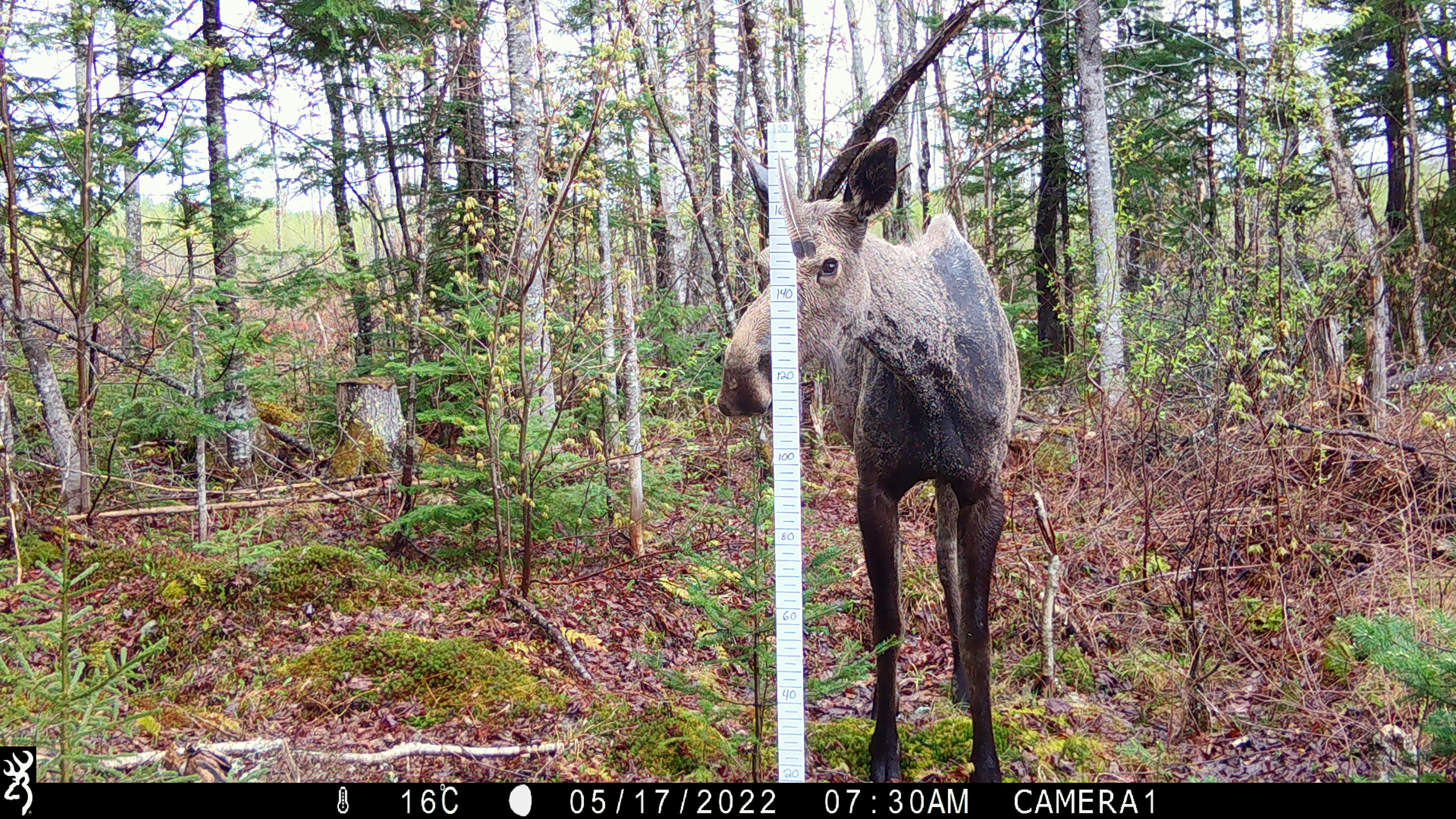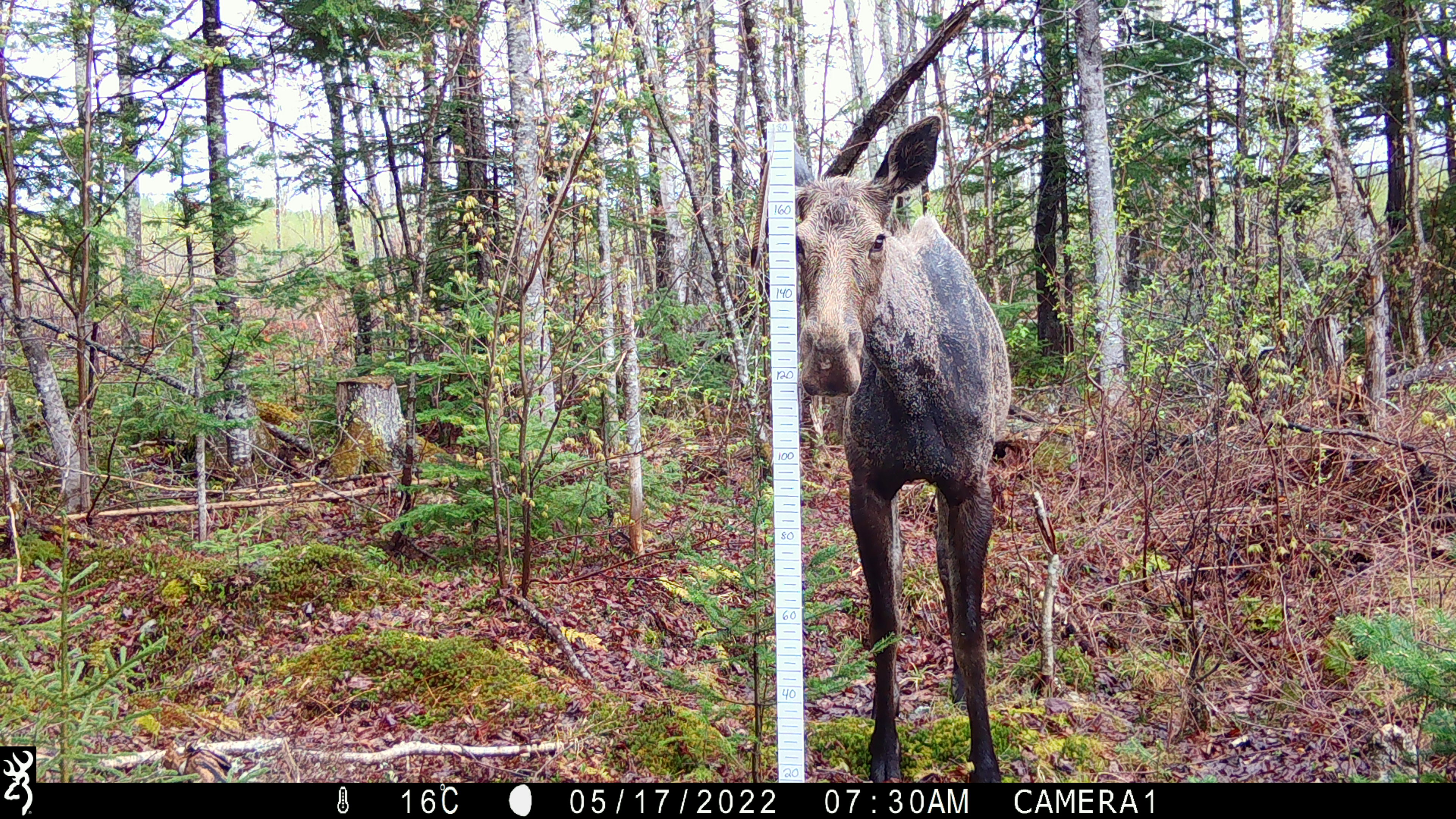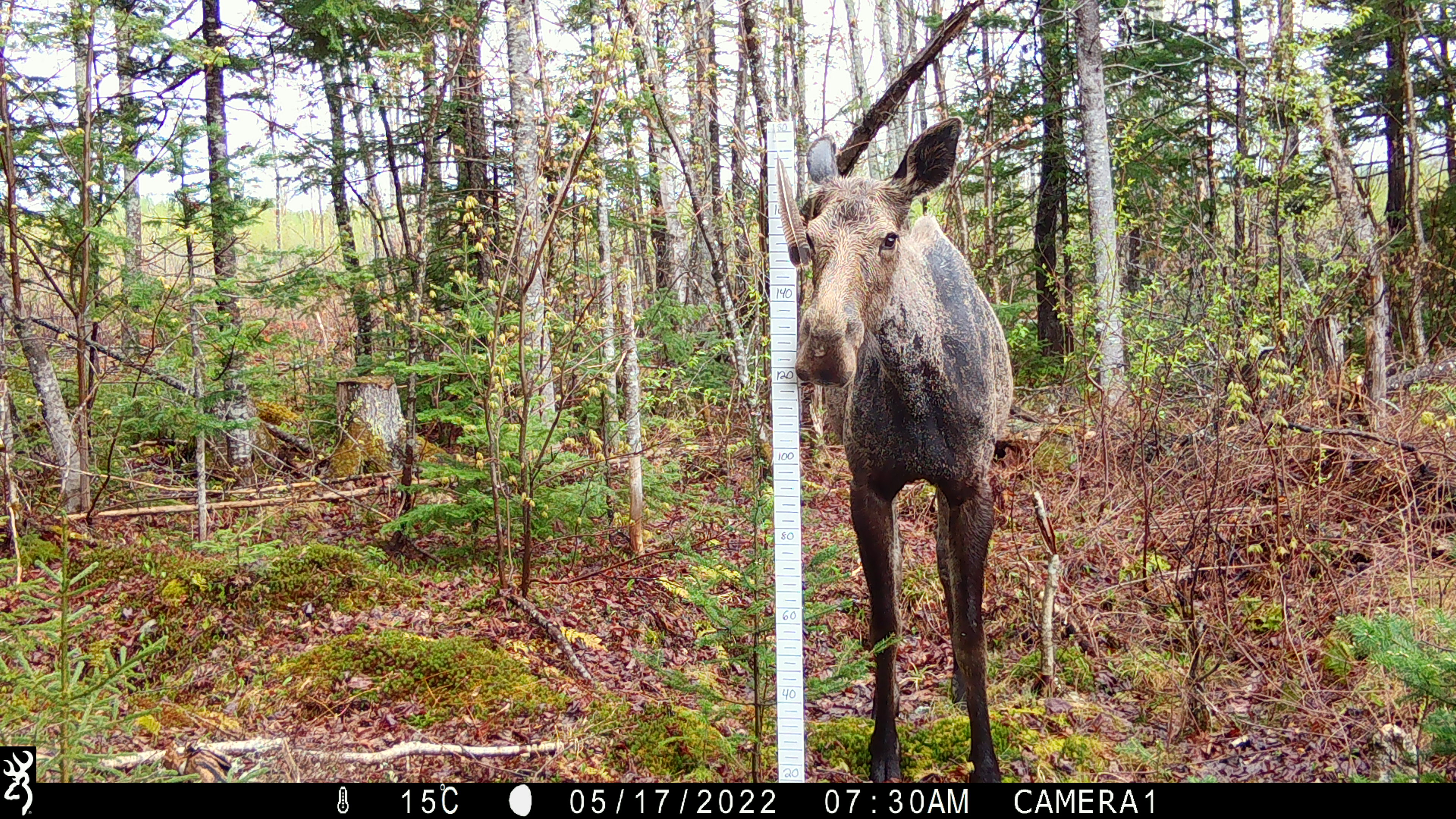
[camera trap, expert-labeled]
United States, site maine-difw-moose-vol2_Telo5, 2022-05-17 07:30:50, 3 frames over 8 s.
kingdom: Animalia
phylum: Chordata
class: Mammalia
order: Artiodactyla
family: Cervidae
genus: Alces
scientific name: Alces alces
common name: moose